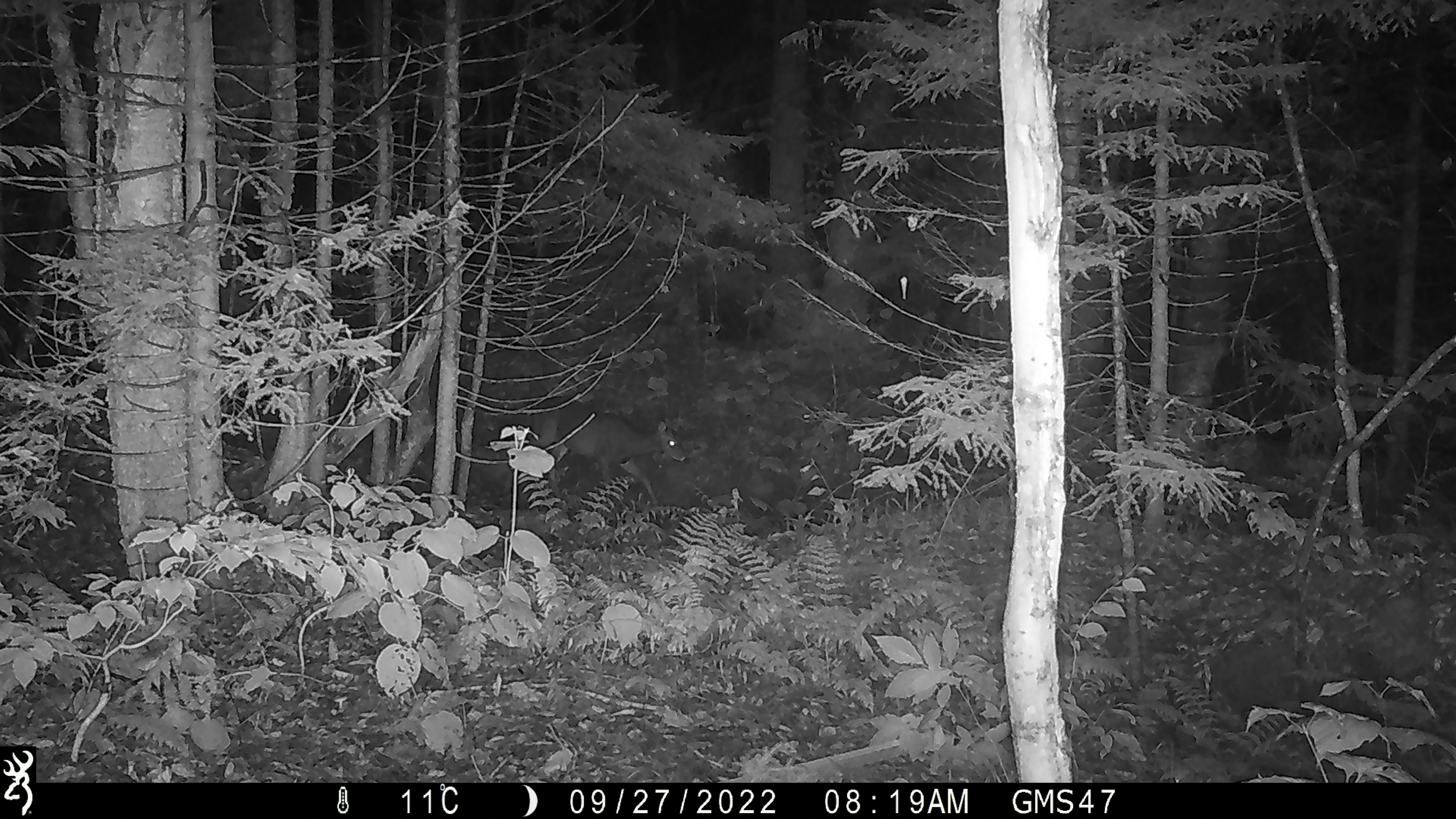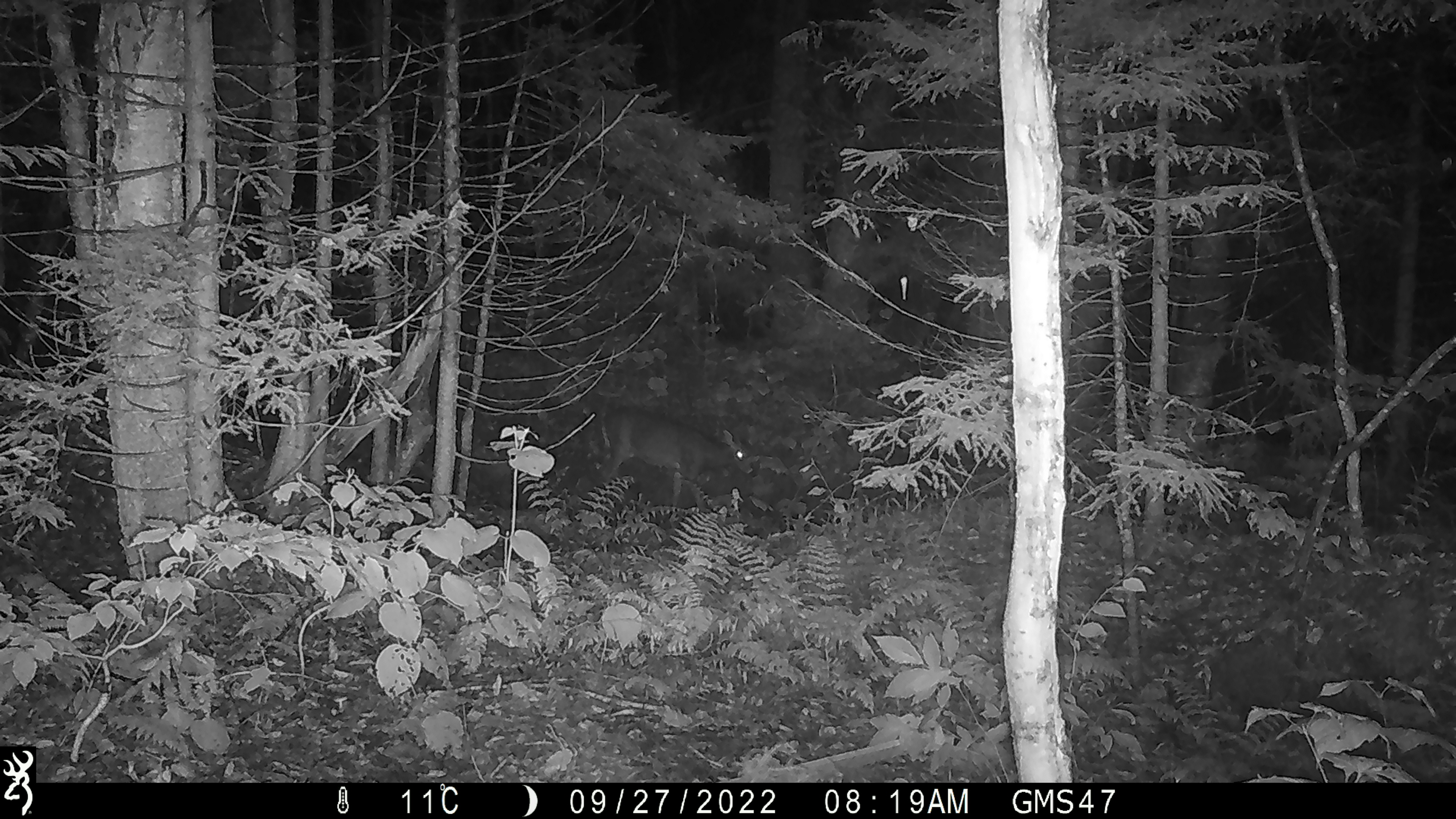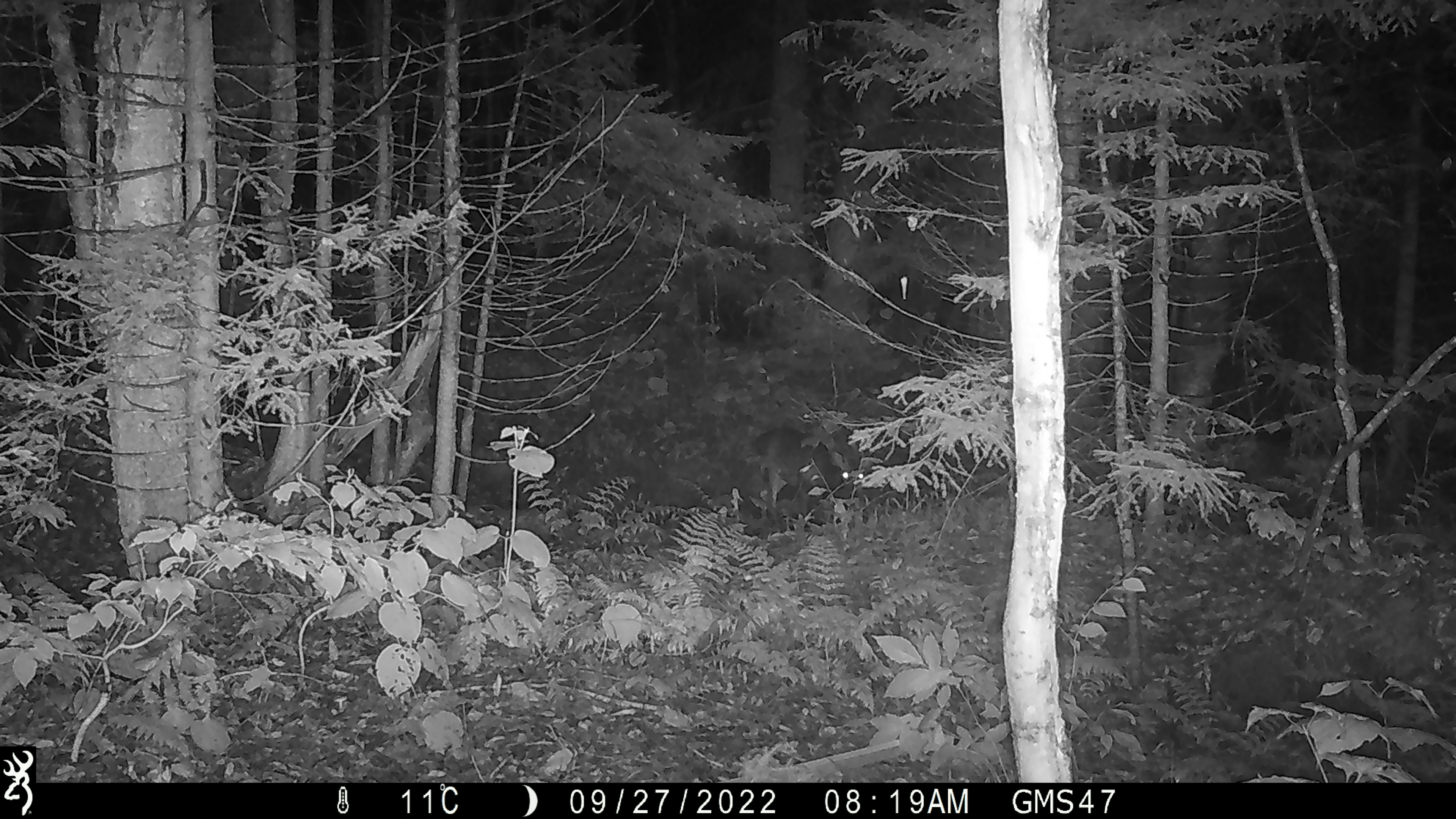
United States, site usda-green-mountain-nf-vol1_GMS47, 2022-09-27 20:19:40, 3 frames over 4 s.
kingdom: Animalia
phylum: Chordata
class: Mammalia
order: Artiodactyla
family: Cervidae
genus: Odocoileus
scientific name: Odocoileus virginianus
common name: white-tailed deer